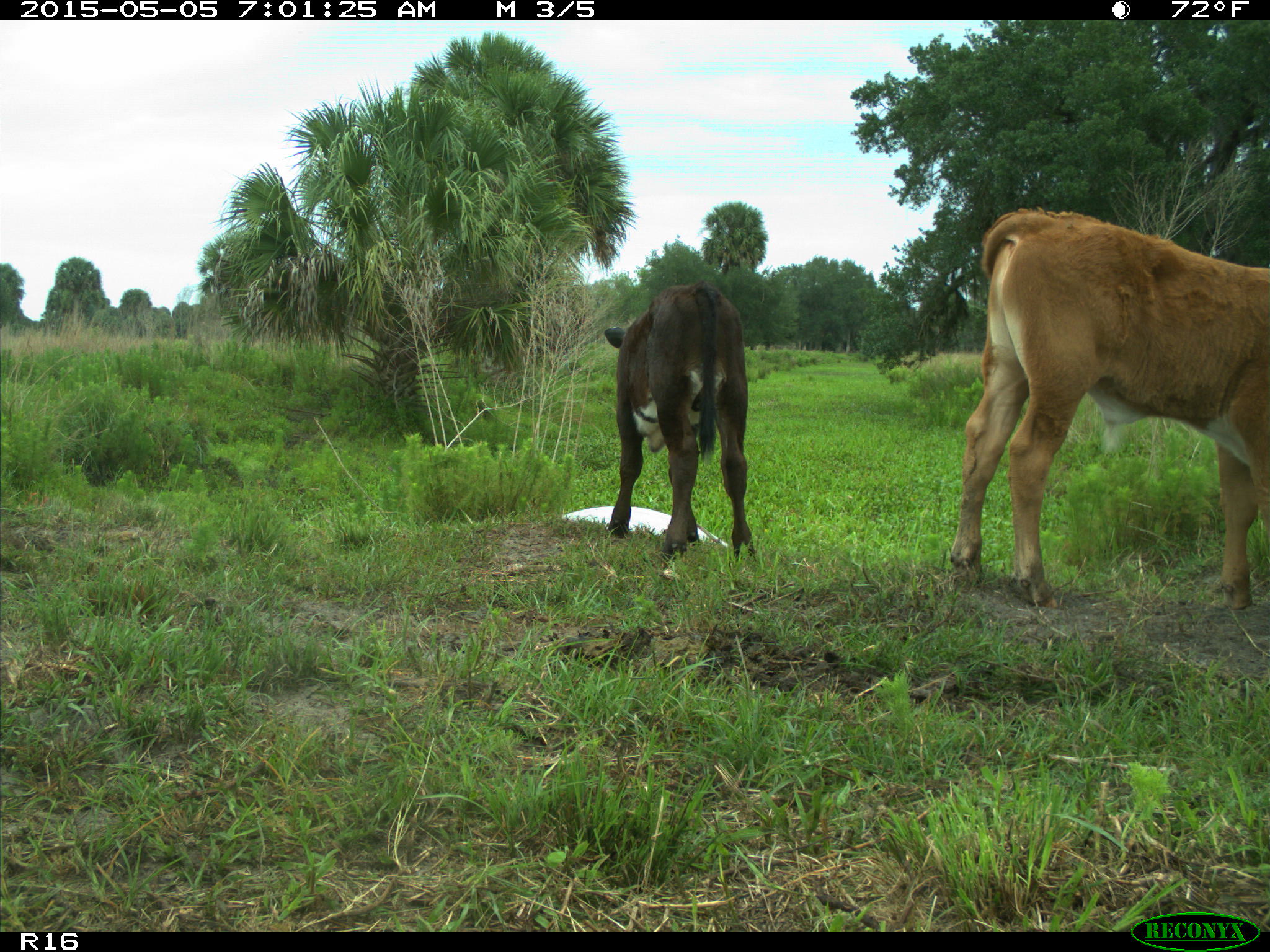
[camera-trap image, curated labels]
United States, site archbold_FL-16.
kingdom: Animalia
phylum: Chordata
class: Mammalia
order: Artiodactyla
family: Bovidae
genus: Bos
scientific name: Bos taurus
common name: domestic cow